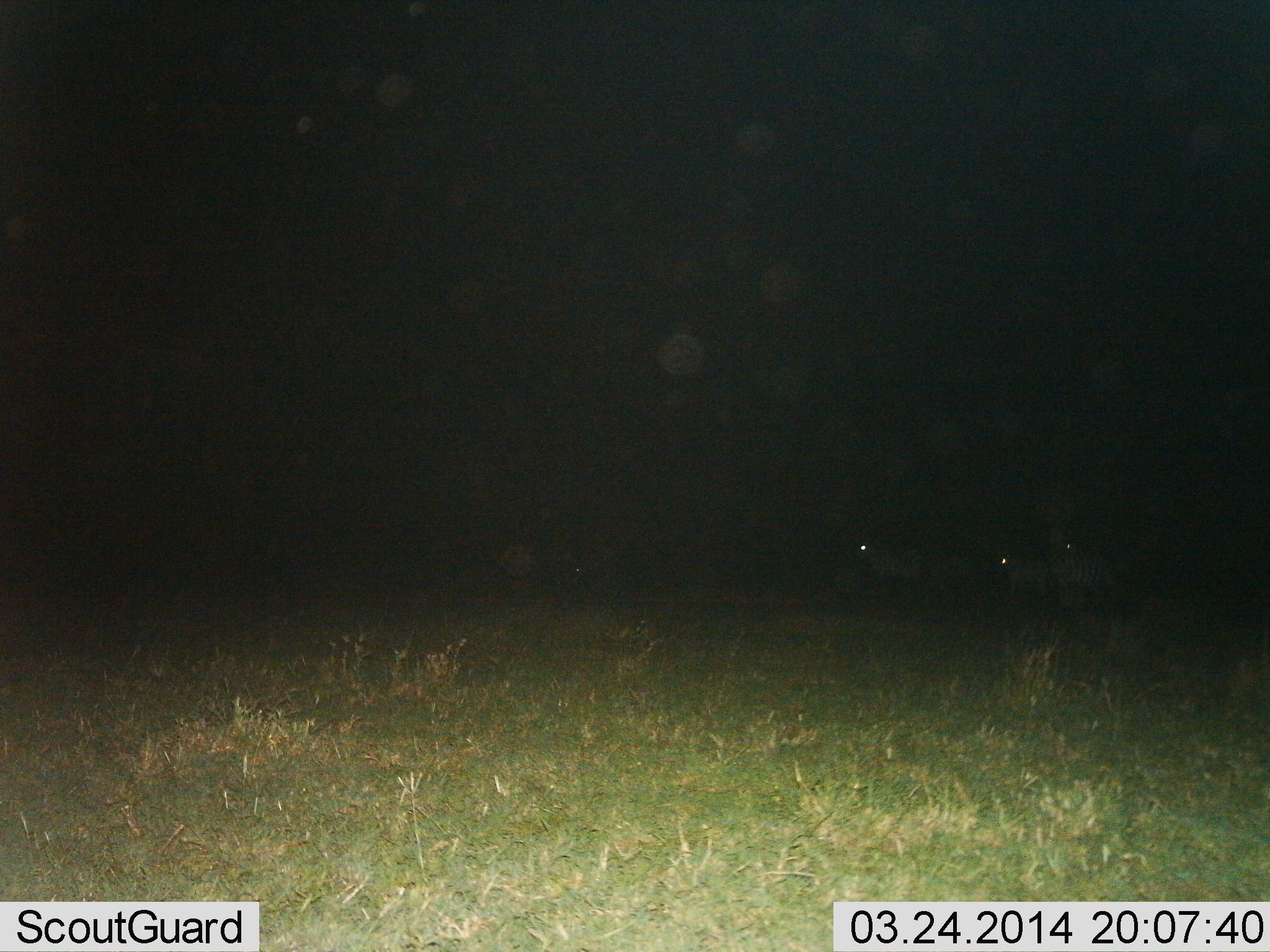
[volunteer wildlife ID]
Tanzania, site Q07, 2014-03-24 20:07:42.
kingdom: Animalia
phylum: Chordata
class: Mammalia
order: Perissodactyla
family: Equidae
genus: Equus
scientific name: Equus quagga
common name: plains zebra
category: zebra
Zebra (plains zebra) (Equus quagga), count 3. Behavior (volunteer vote fractions): standing 70%, resting 0%, moving 30%, interacting 0%. Young present (vote fraction): 0%. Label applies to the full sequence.